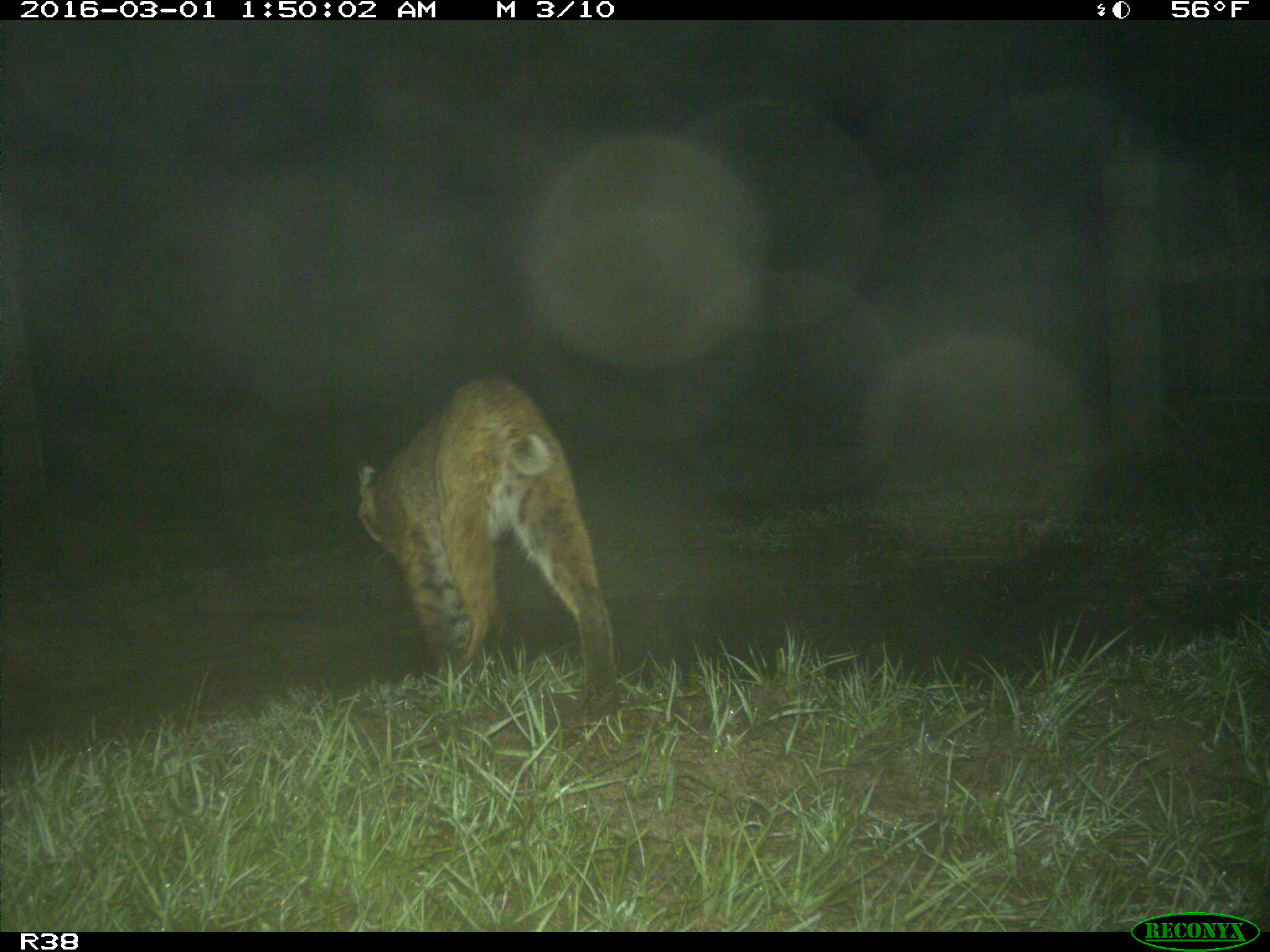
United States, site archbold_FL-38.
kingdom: Animalia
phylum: Chordata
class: Mammalia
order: Carnivora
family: Felidae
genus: Lynx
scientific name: Lynx rufus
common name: bobcat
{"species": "Lynx rufus (bobcat)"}